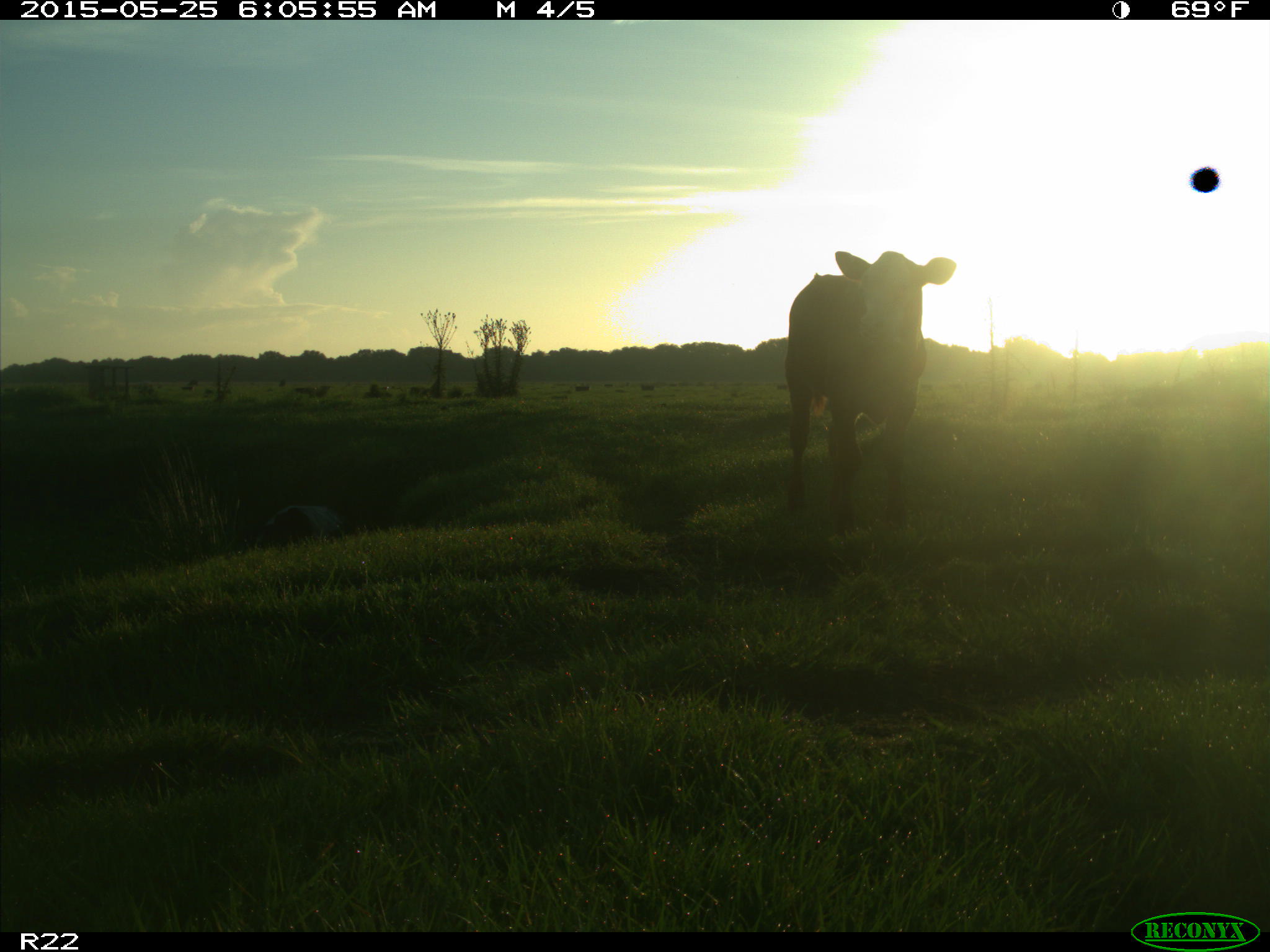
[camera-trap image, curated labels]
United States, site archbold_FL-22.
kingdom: Animalia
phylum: Chordata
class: Mammalia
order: Artiodactyla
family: Bovidae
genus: Bos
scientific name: Bos taurus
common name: domestic cow